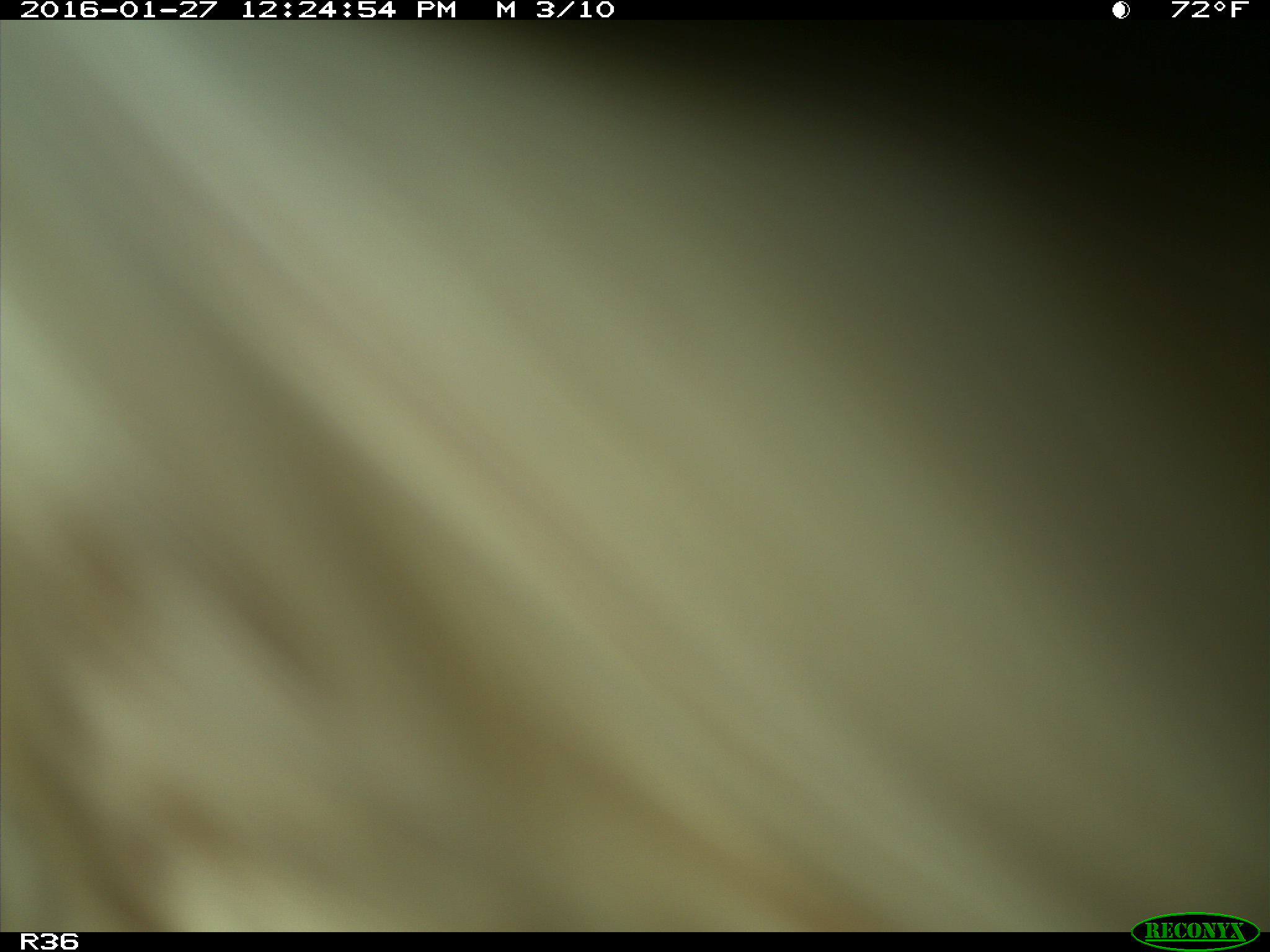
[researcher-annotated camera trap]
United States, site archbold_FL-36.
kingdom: Animalia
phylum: Chordata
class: Mammalia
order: Artiodactyla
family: Bovidae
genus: Bos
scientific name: Bos taurus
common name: domestic cow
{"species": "Bos taurus (domestic cow)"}